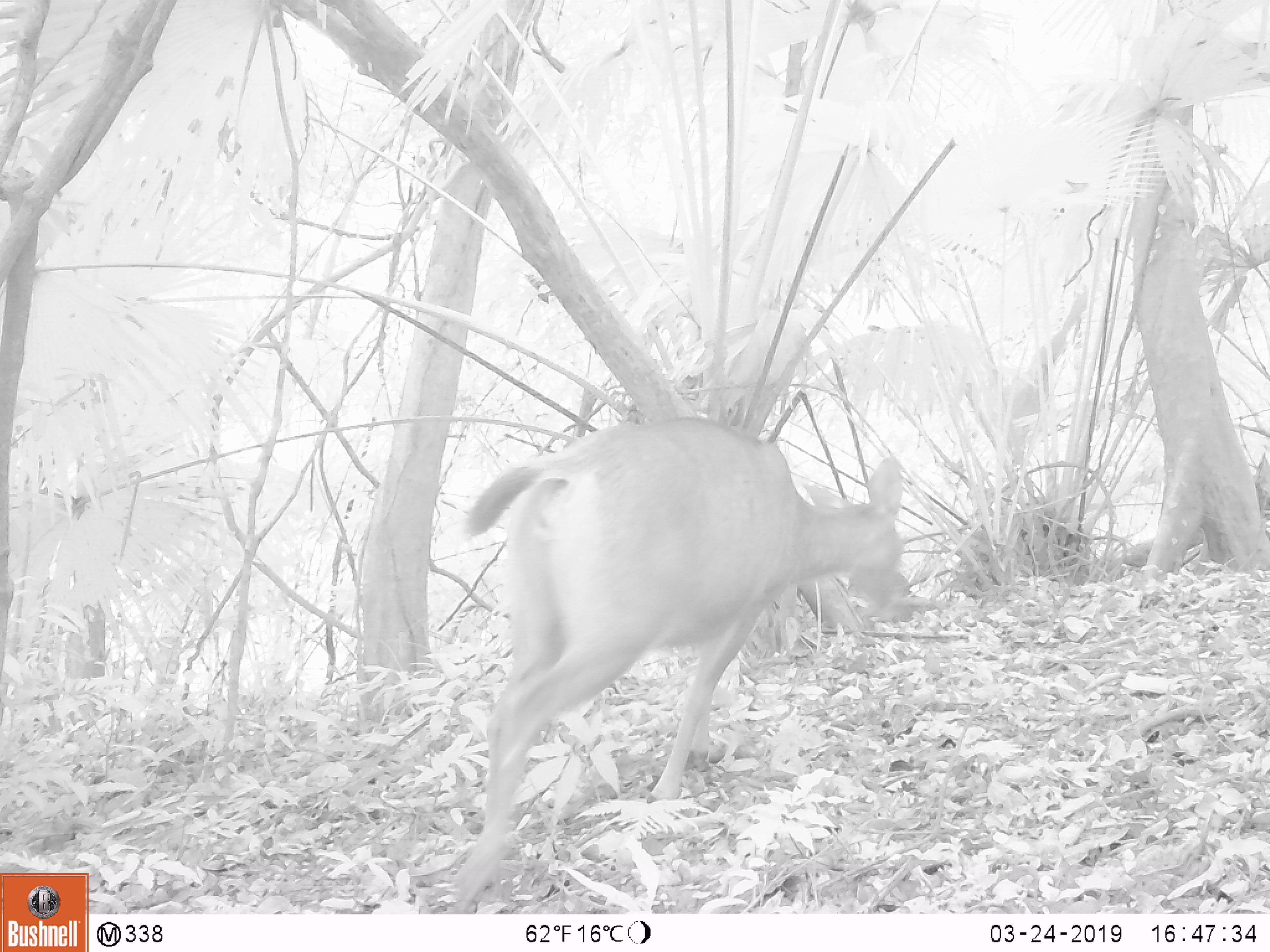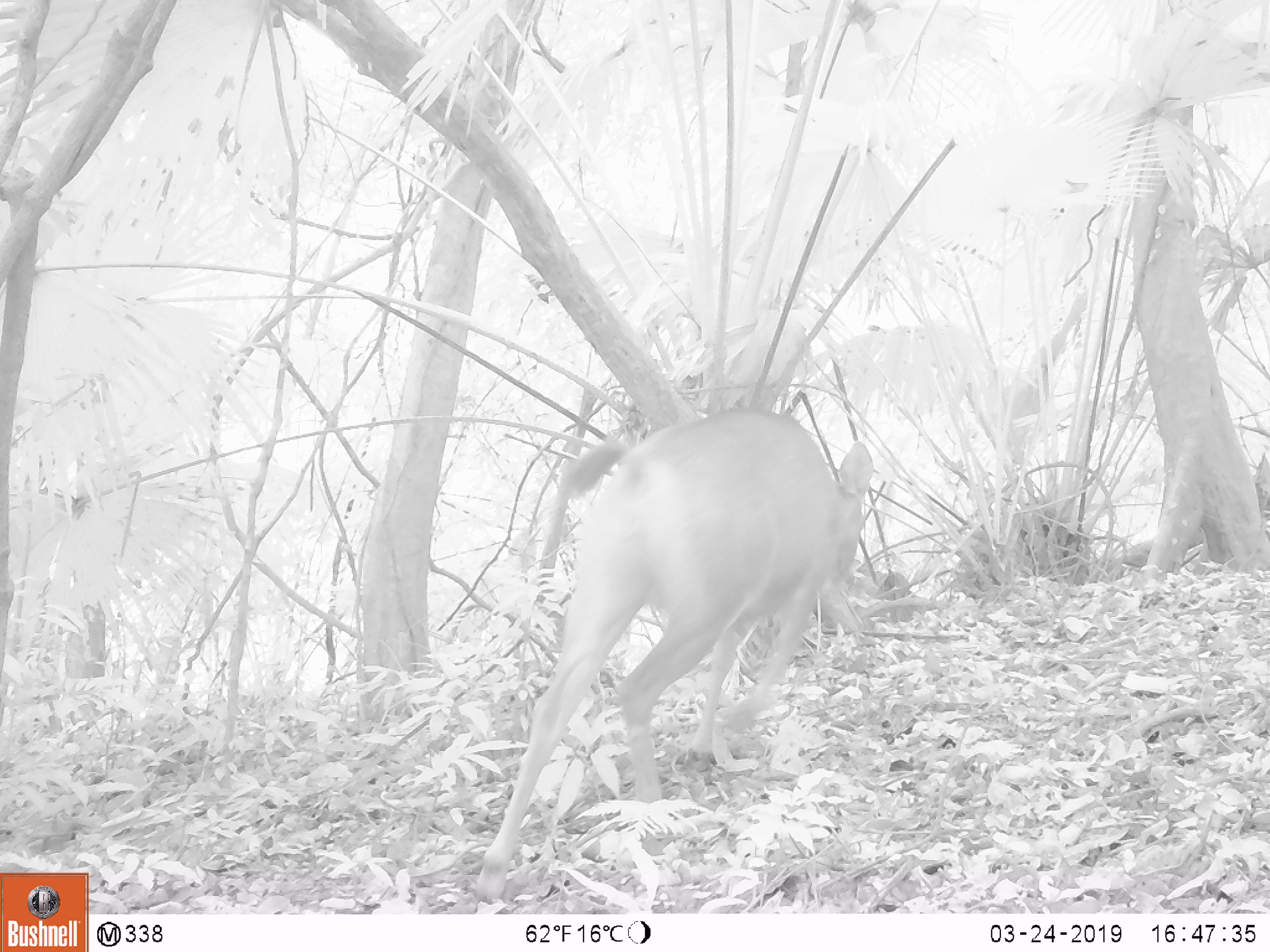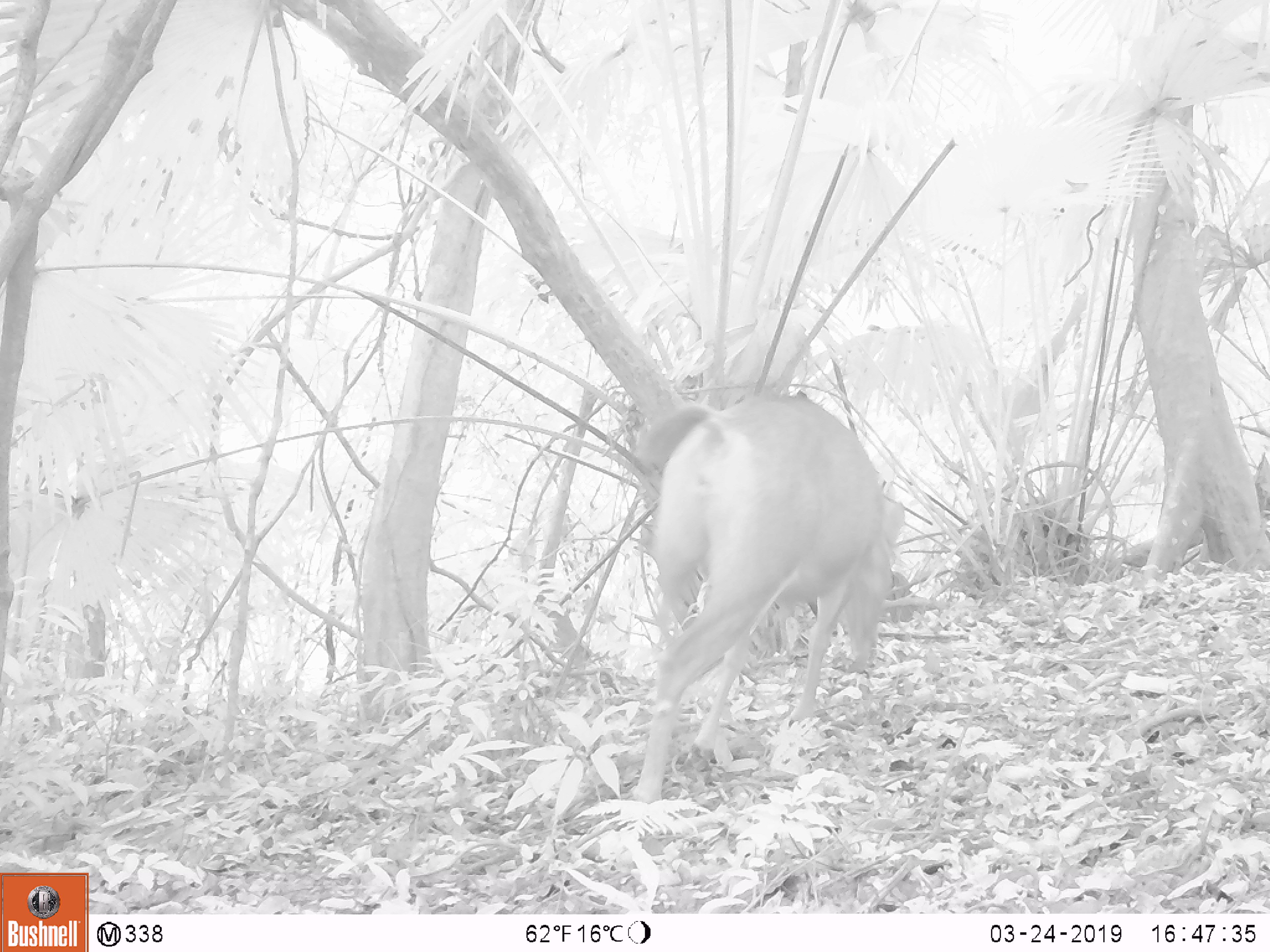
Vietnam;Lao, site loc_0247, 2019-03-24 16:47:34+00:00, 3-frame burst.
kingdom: Animalia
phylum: Chordata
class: Mammalia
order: Artiodactyla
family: Cervidae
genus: Rusa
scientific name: Rusa unicolor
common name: sambar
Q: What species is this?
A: Sambar (Rusa unicolor).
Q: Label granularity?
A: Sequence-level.